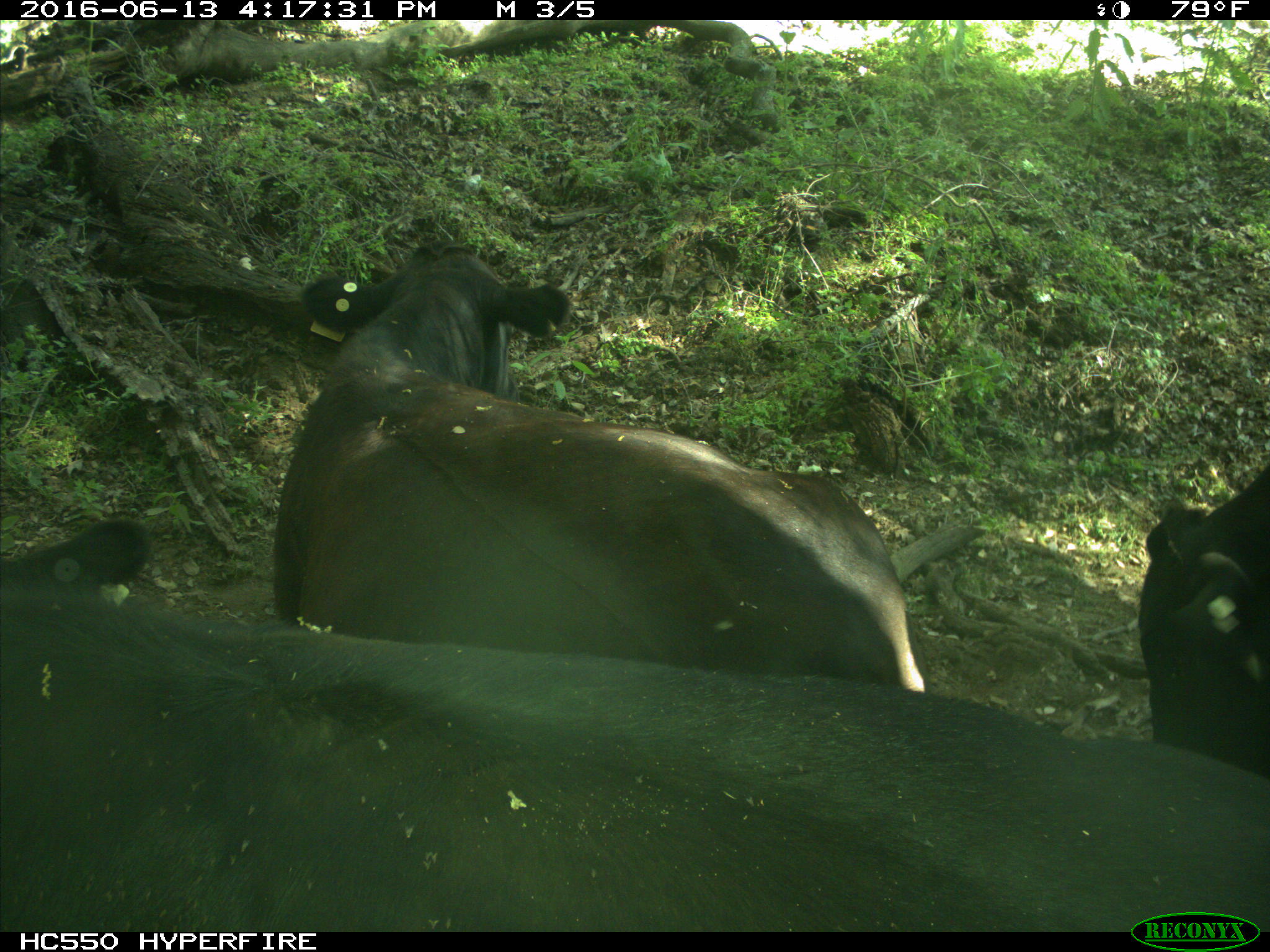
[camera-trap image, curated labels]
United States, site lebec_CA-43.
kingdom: Animalia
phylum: Chordata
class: Mammalia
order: Artiodactyla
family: Bovidae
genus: Bos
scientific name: Bos taurus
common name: domestic cow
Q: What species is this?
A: Bos taurus (domestic cow).